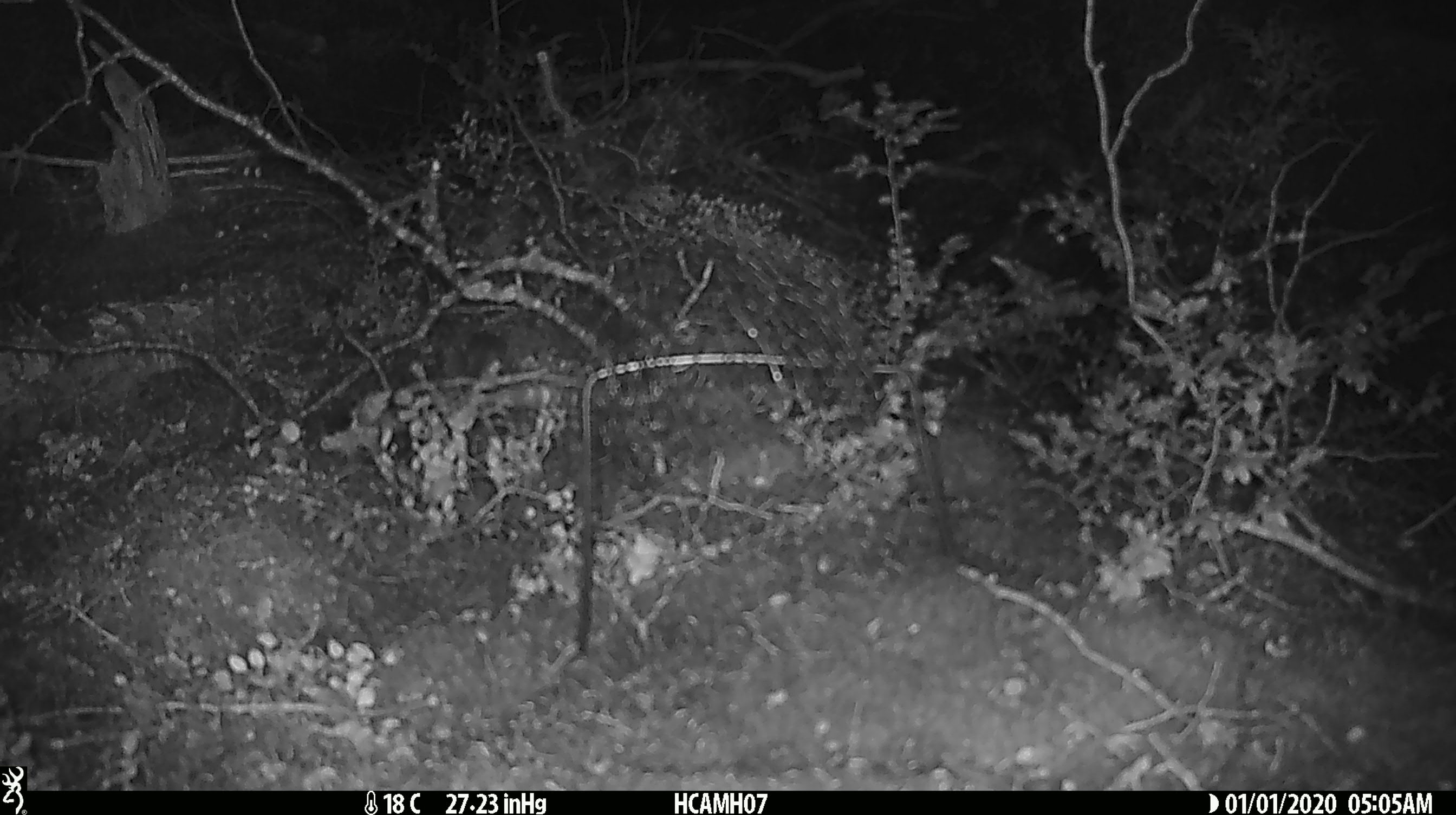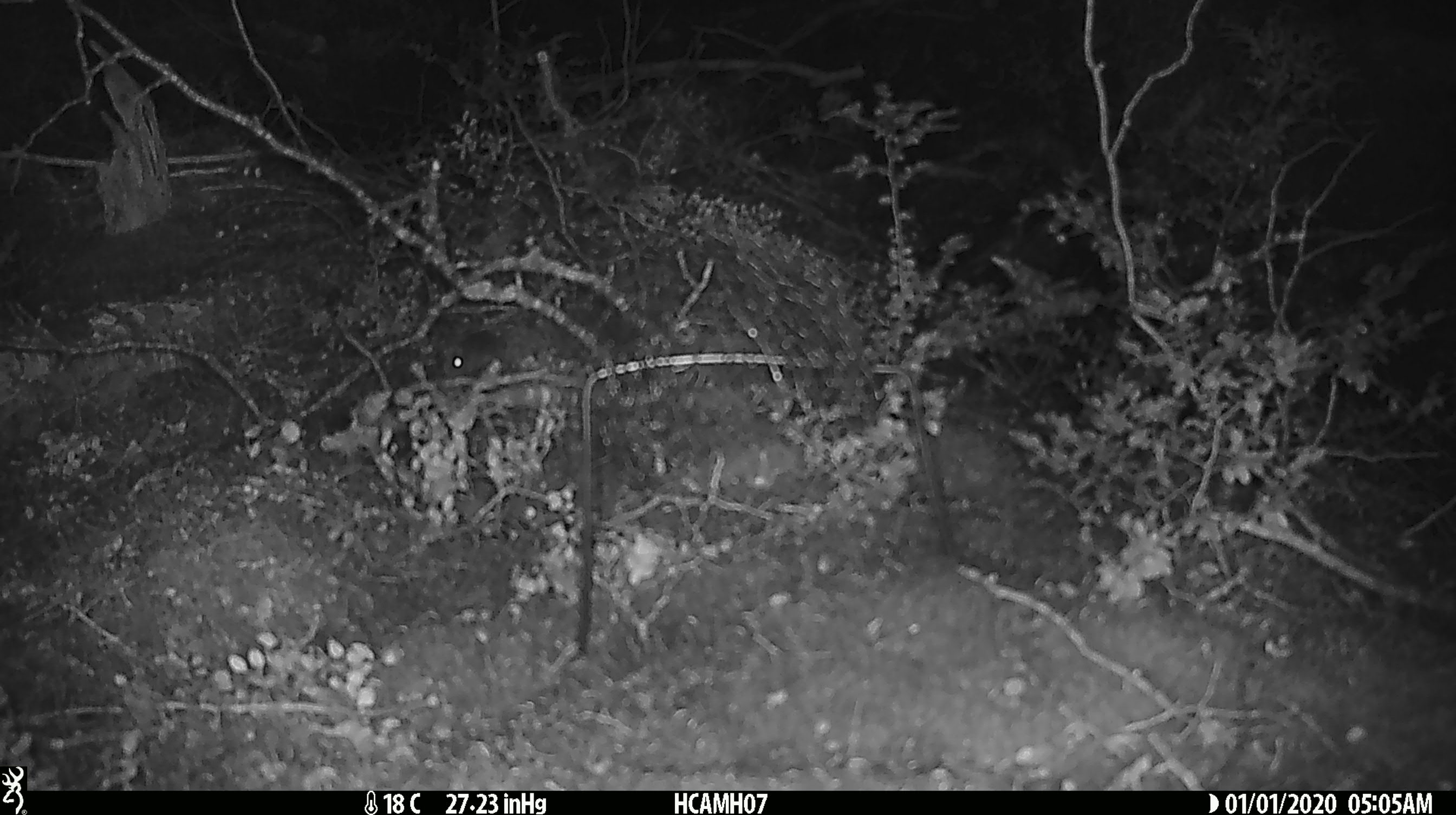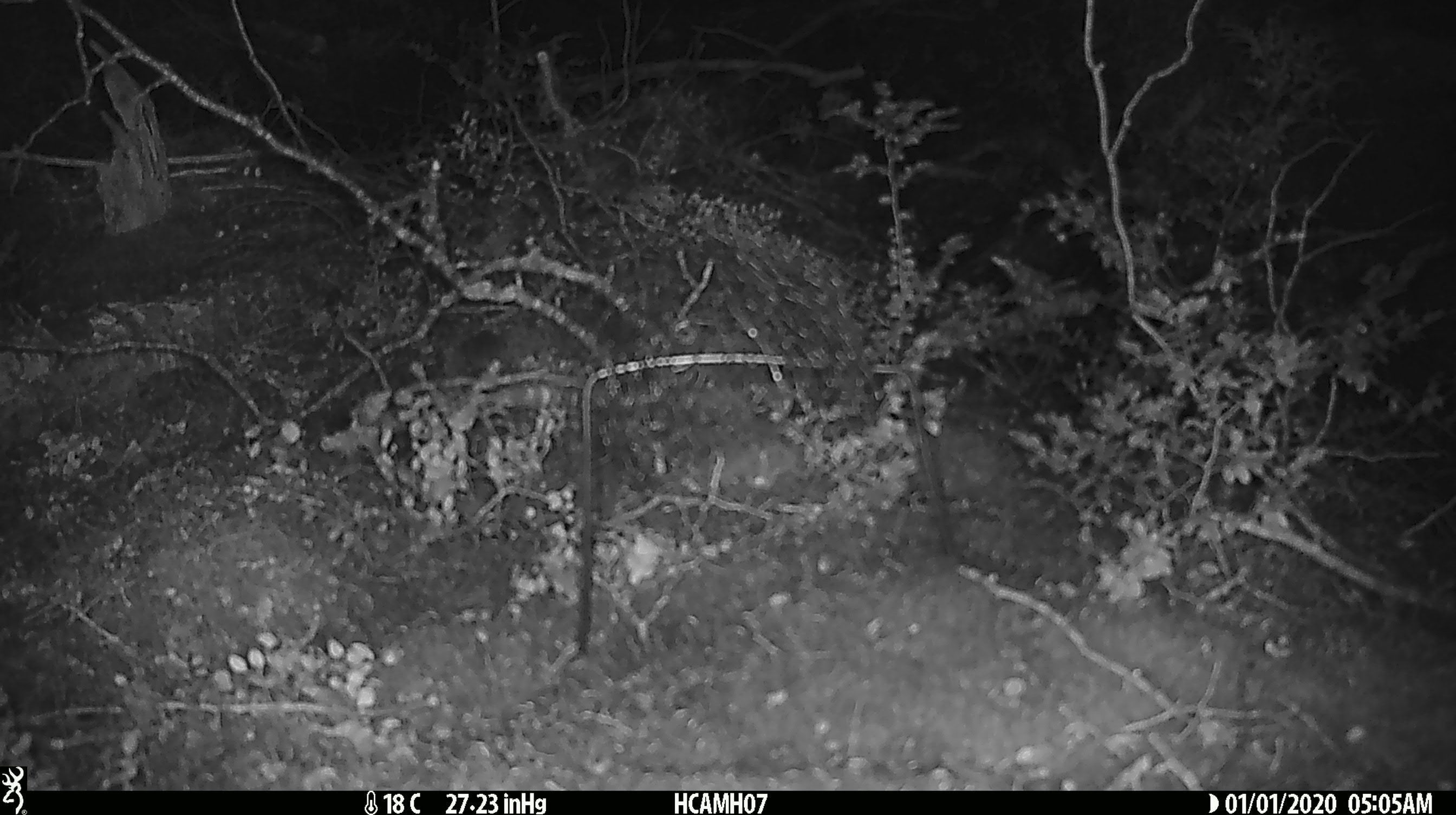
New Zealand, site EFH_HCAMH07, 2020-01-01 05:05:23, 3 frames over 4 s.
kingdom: Animalia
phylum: Chordata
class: Mammalia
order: Rodentia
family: Muridae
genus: Mus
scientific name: Mus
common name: mouse